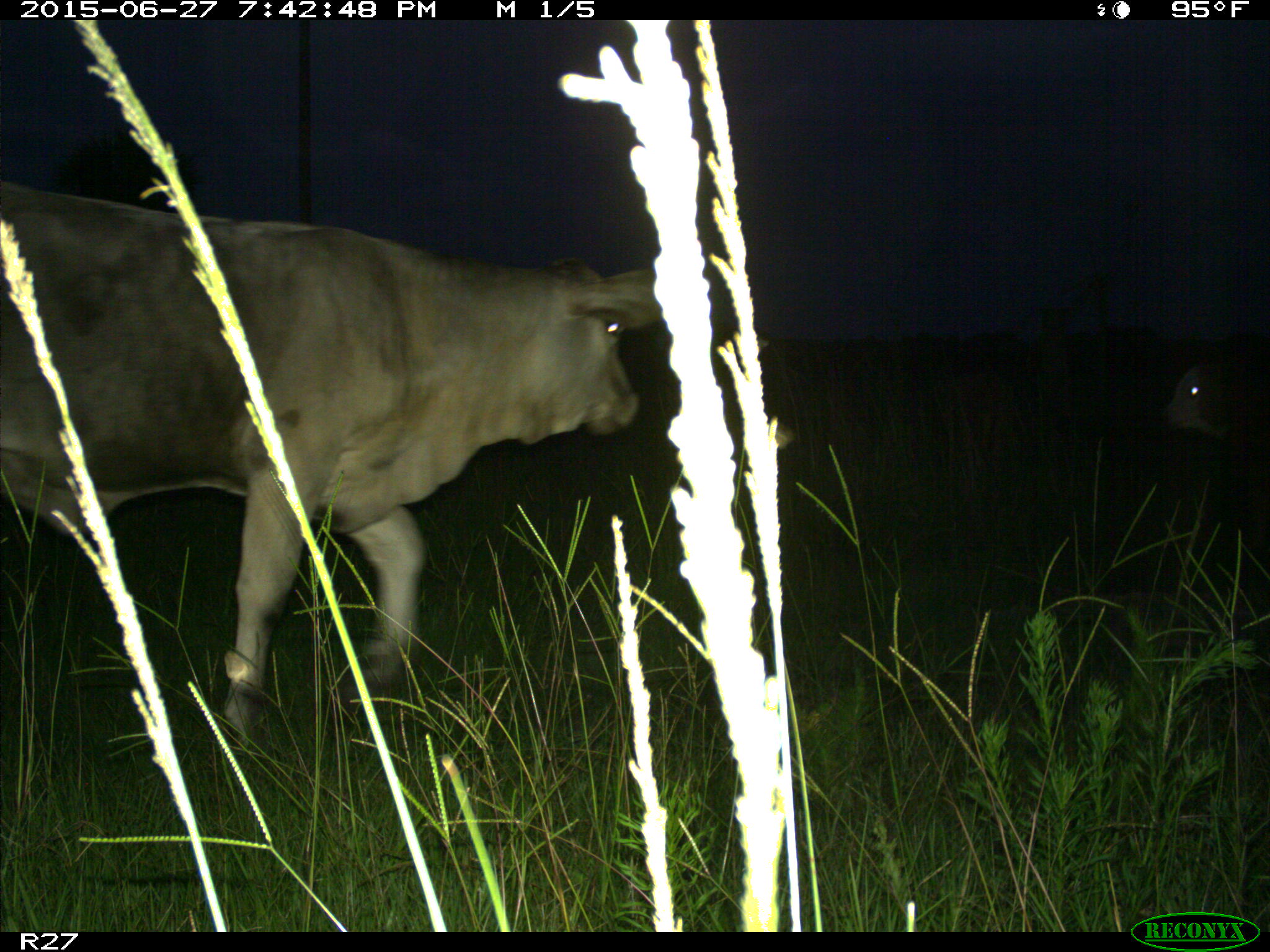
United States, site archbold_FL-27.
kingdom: Animalia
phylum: Chordata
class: Mammalia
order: Artiodactyla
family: Bovidae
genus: Bos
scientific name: Bos taurus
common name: domestic cow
Bos taurus (domestic cow).